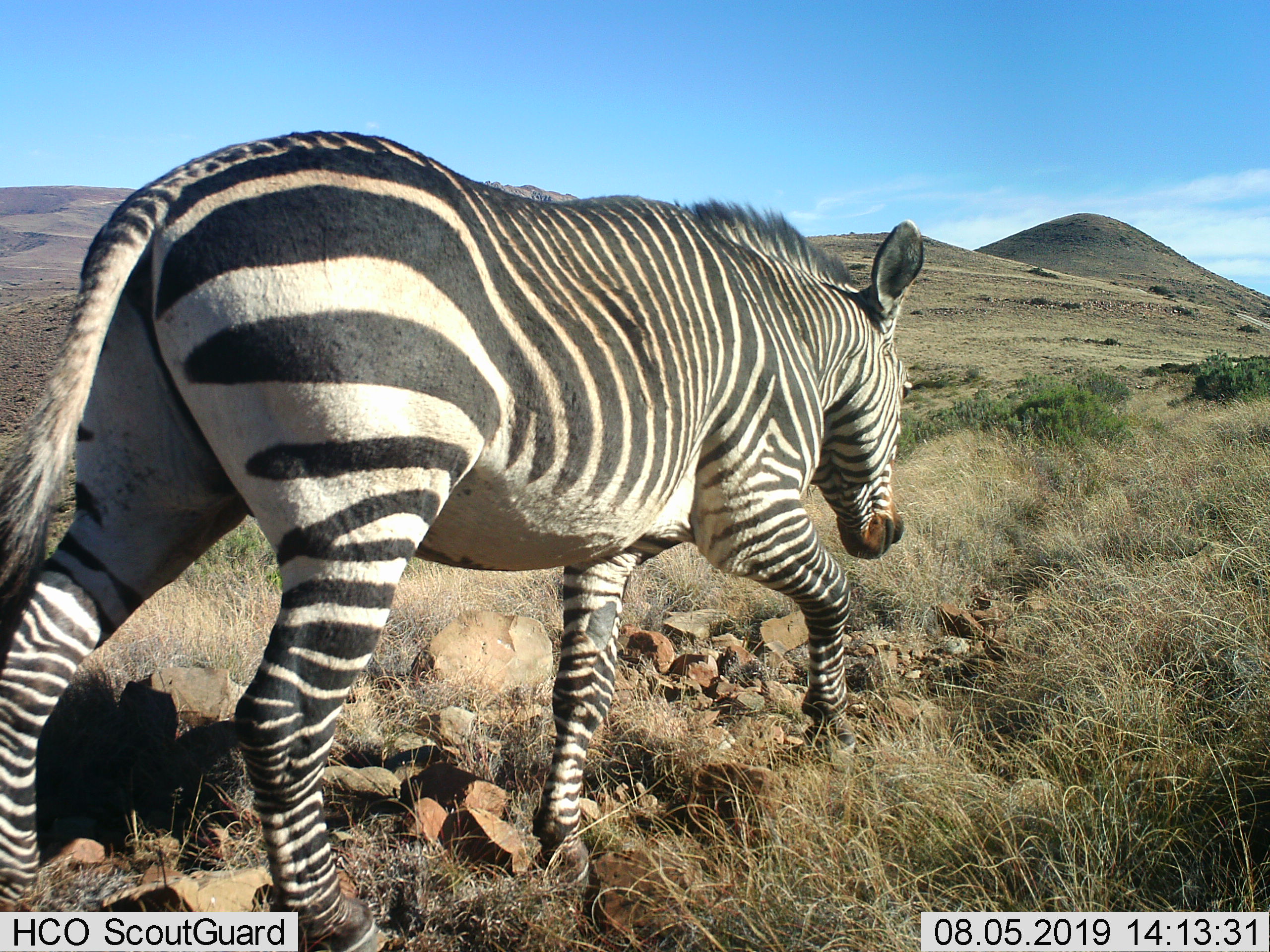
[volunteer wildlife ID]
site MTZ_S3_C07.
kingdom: Animalia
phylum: Chordata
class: Mammalia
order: Perissodactyla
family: Equidae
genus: Equus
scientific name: Equus zebra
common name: mountain zebra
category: zebramountain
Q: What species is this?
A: Zebramountain (mountain zebra) (Equus zebra).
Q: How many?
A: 1.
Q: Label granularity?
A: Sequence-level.